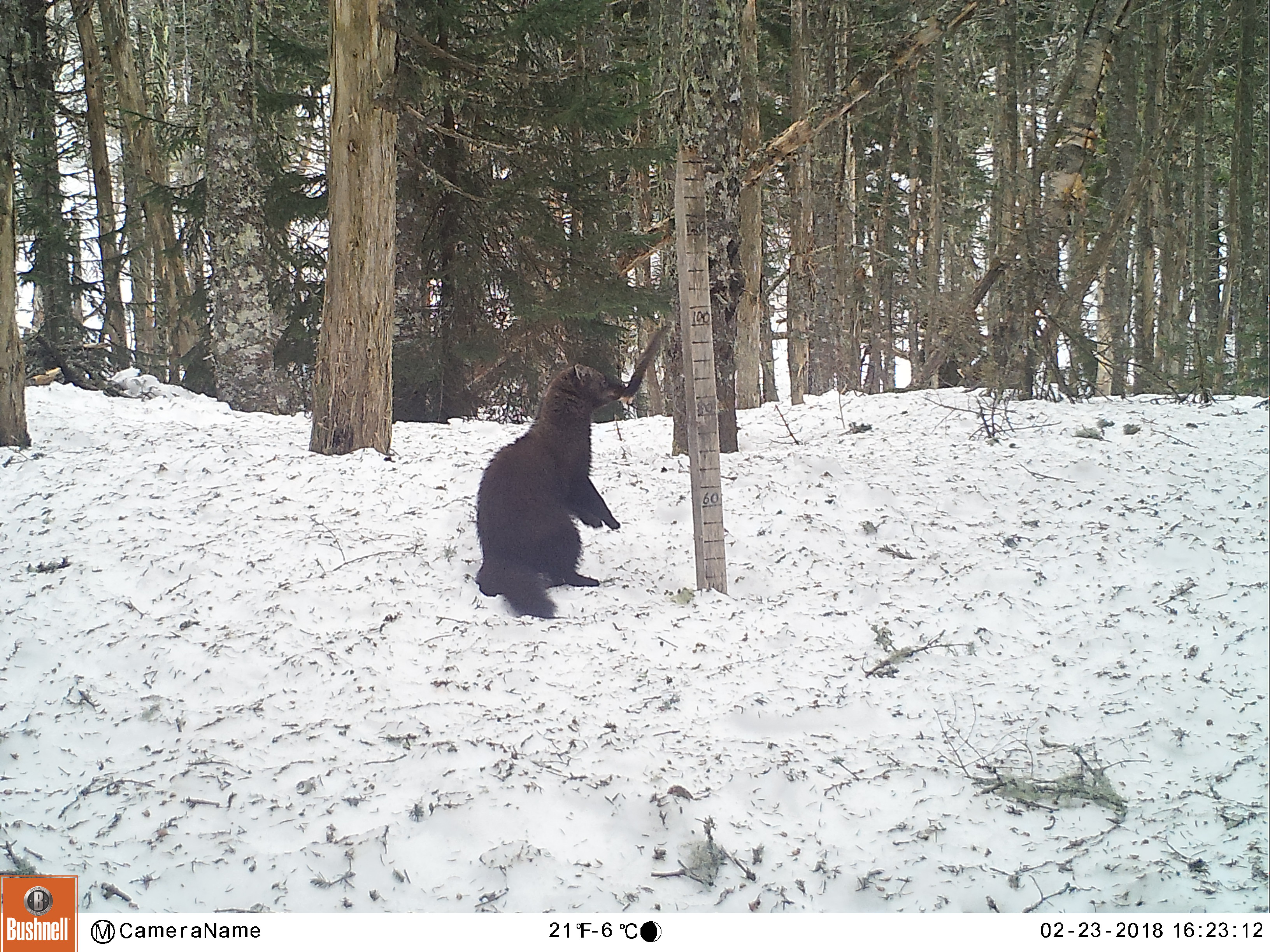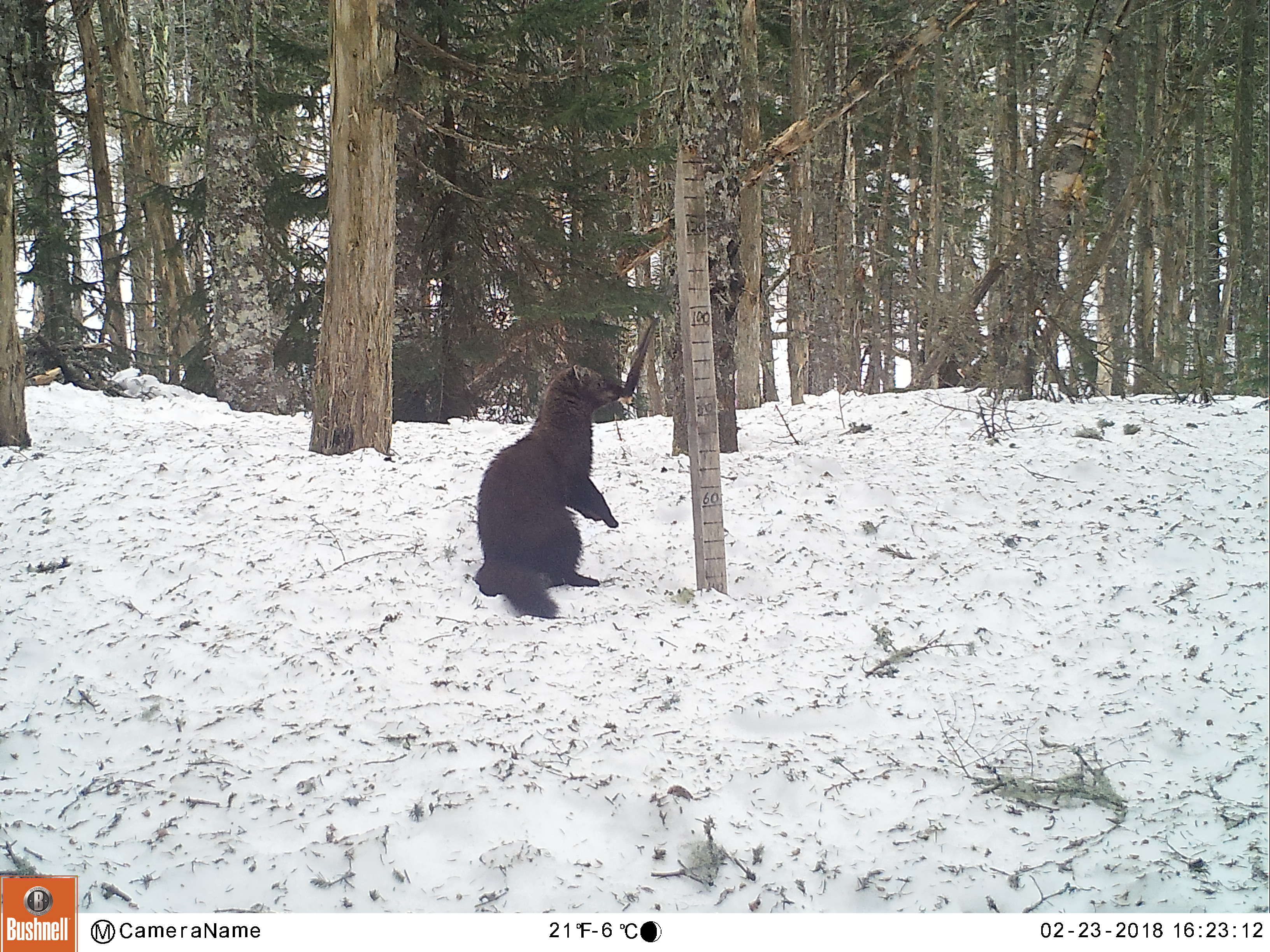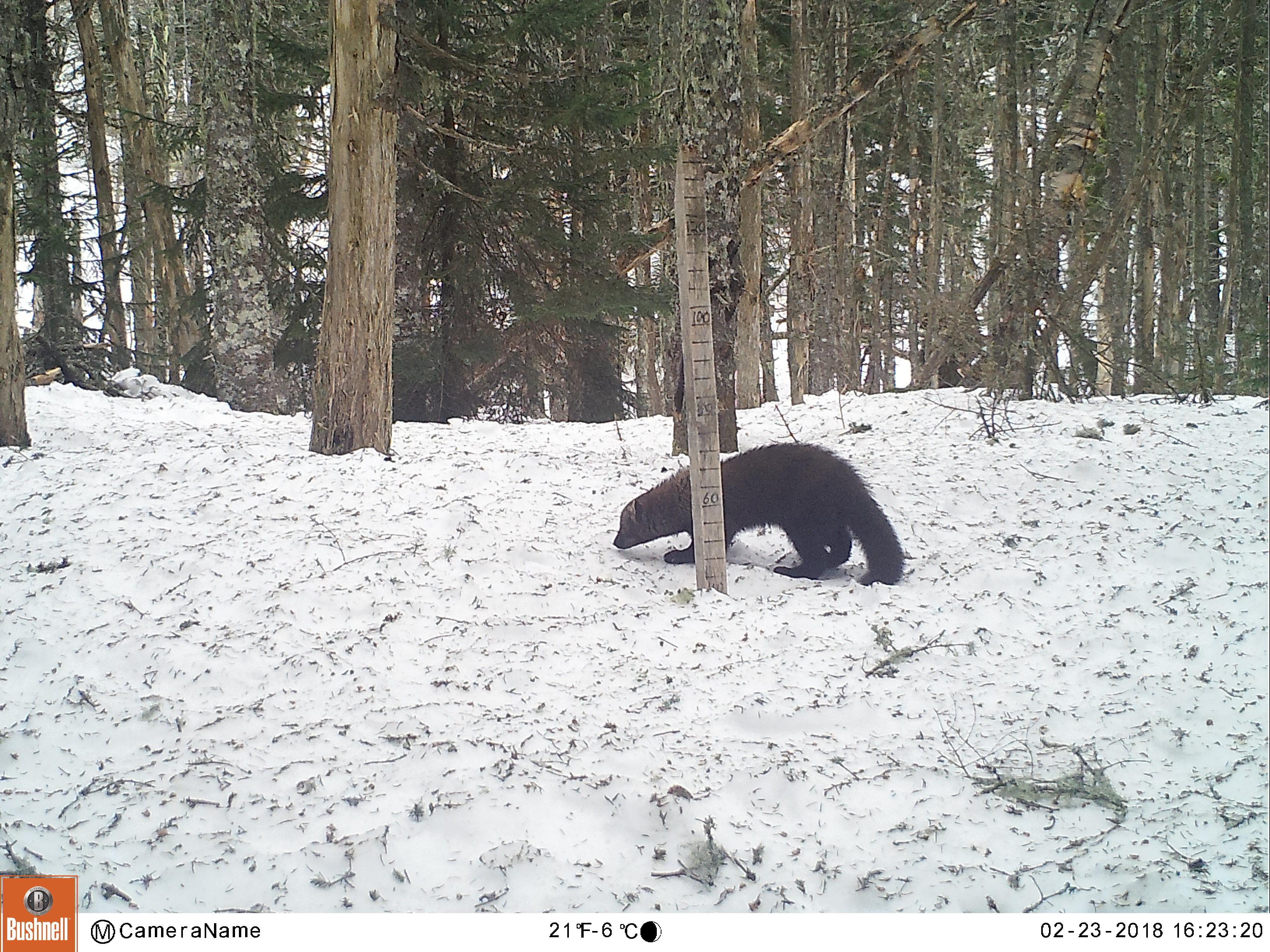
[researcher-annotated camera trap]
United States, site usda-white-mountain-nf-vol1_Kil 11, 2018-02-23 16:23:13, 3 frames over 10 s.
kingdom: Animalia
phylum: Chordata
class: Mammalia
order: Carnivora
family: Mustelidae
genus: Pekania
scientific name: Pekania pennanti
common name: fisher